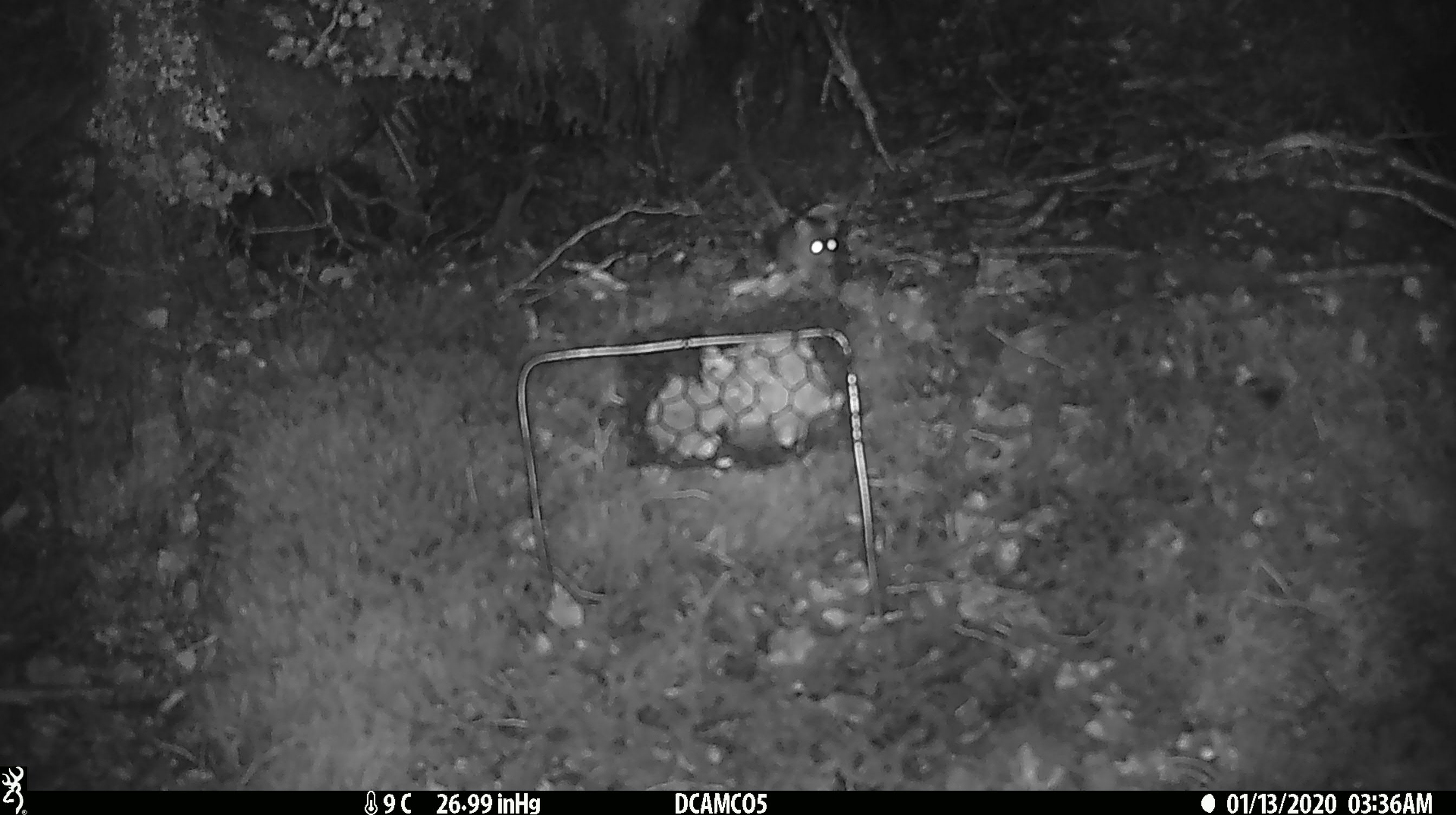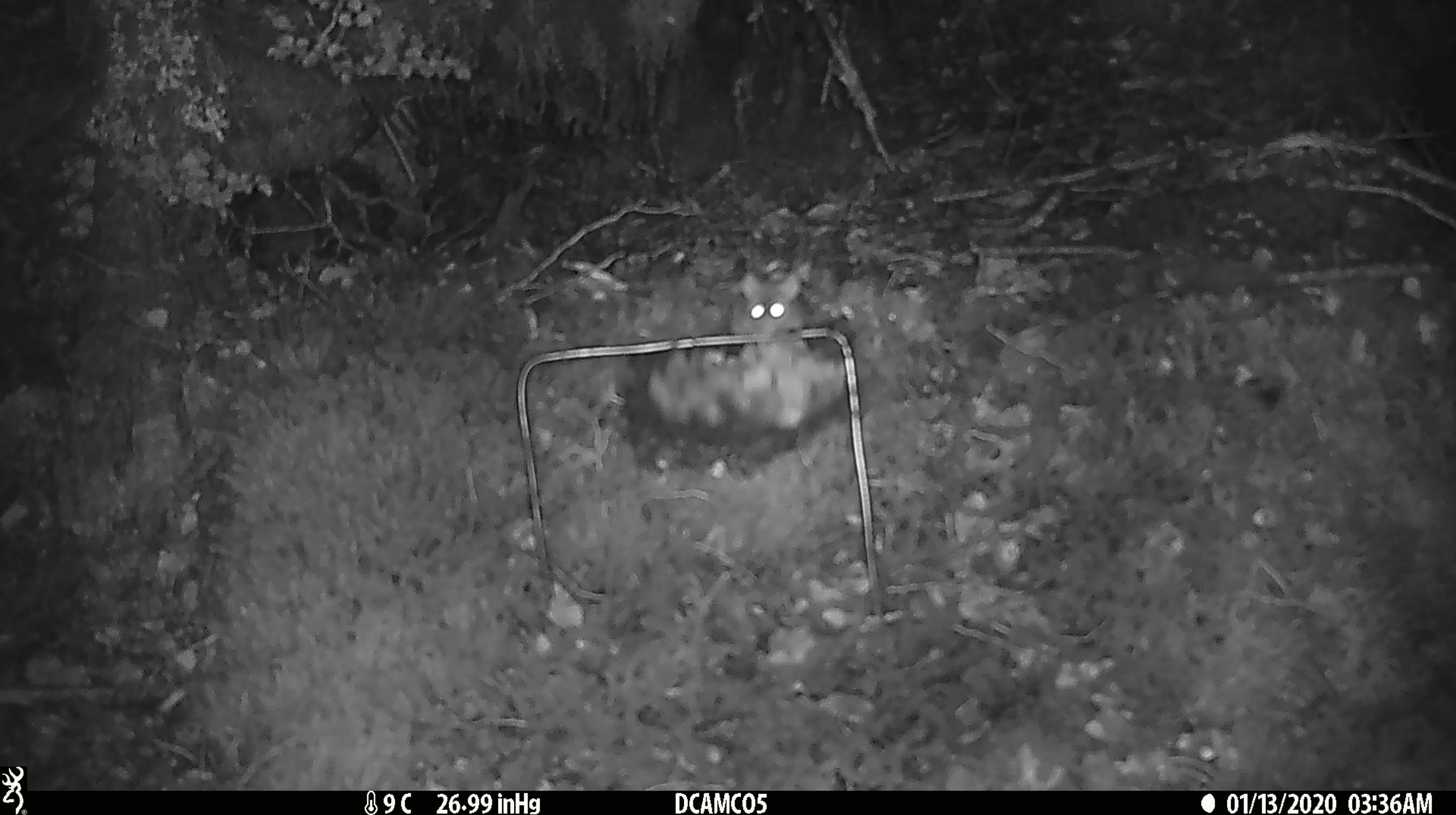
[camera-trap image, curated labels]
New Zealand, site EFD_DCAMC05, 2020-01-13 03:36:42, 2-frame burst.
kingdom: Animalia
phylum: Chordata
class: Mammalia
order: Rodentia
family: Muridae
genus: Mus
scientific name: Mus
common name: mouse